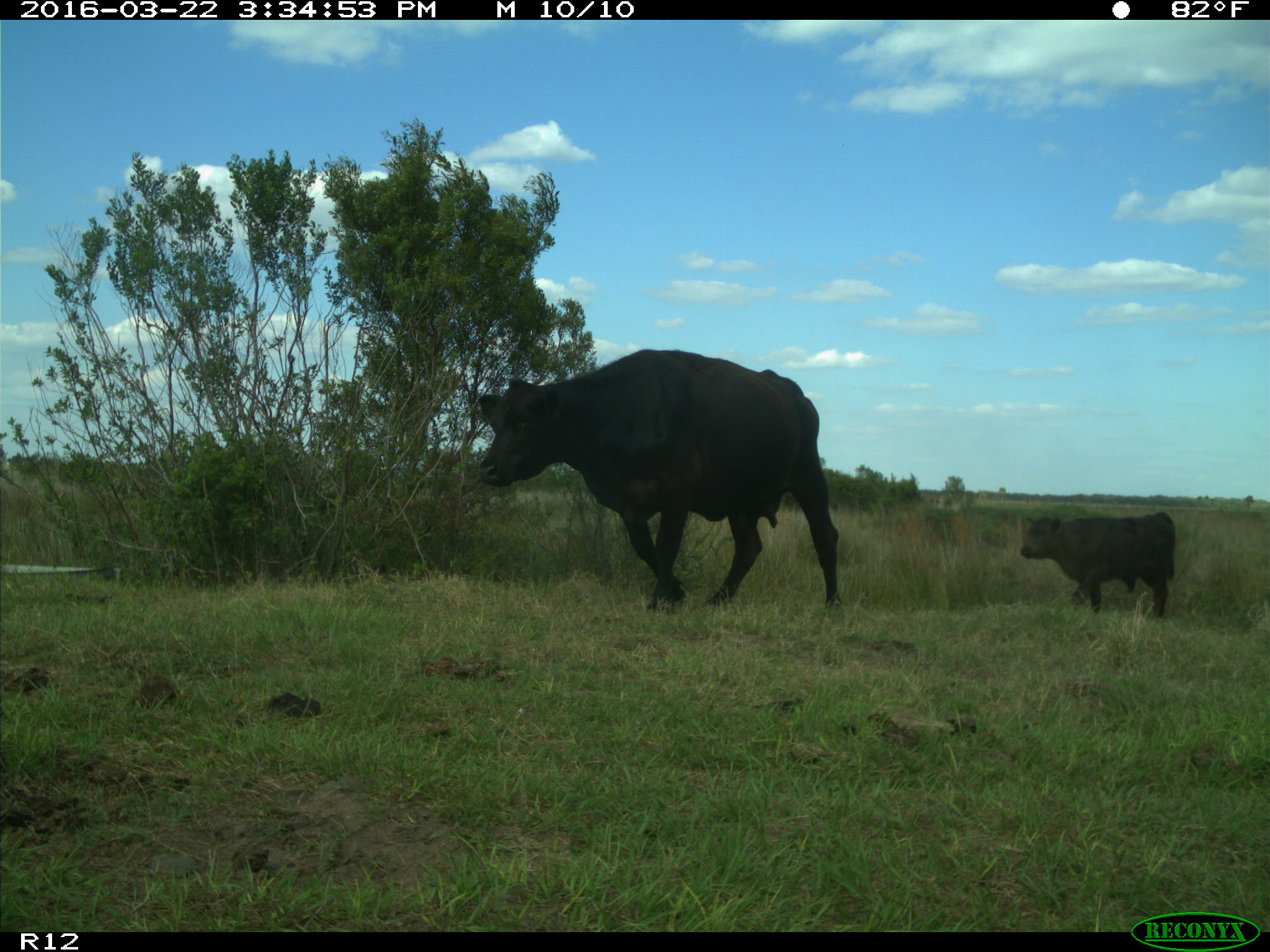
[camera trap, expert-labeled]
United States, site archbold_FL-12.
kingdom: Animalia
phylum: Chordata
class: Mammalia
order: Artiodactyla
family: Bovidae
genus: Bos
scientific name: Bos taurus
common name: domestic cow